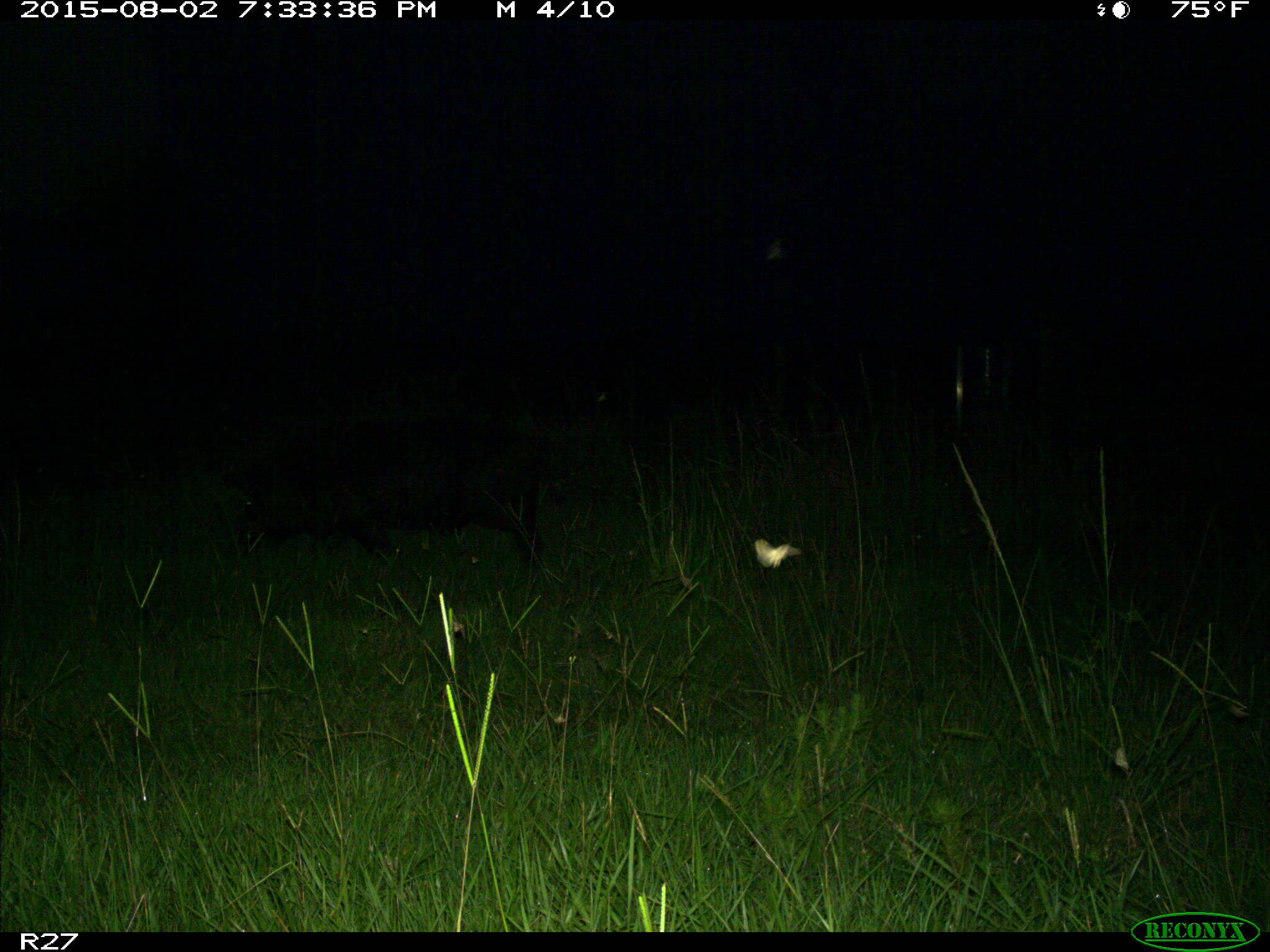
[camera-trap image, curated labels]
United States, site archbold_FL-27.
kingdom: Animalia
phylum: Chordata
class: Mammalia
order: Artiodactyla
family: Suidae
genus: Sus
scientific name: Sus scrofa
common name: wild boar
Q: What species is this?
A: Sus scrofa (wild boar).